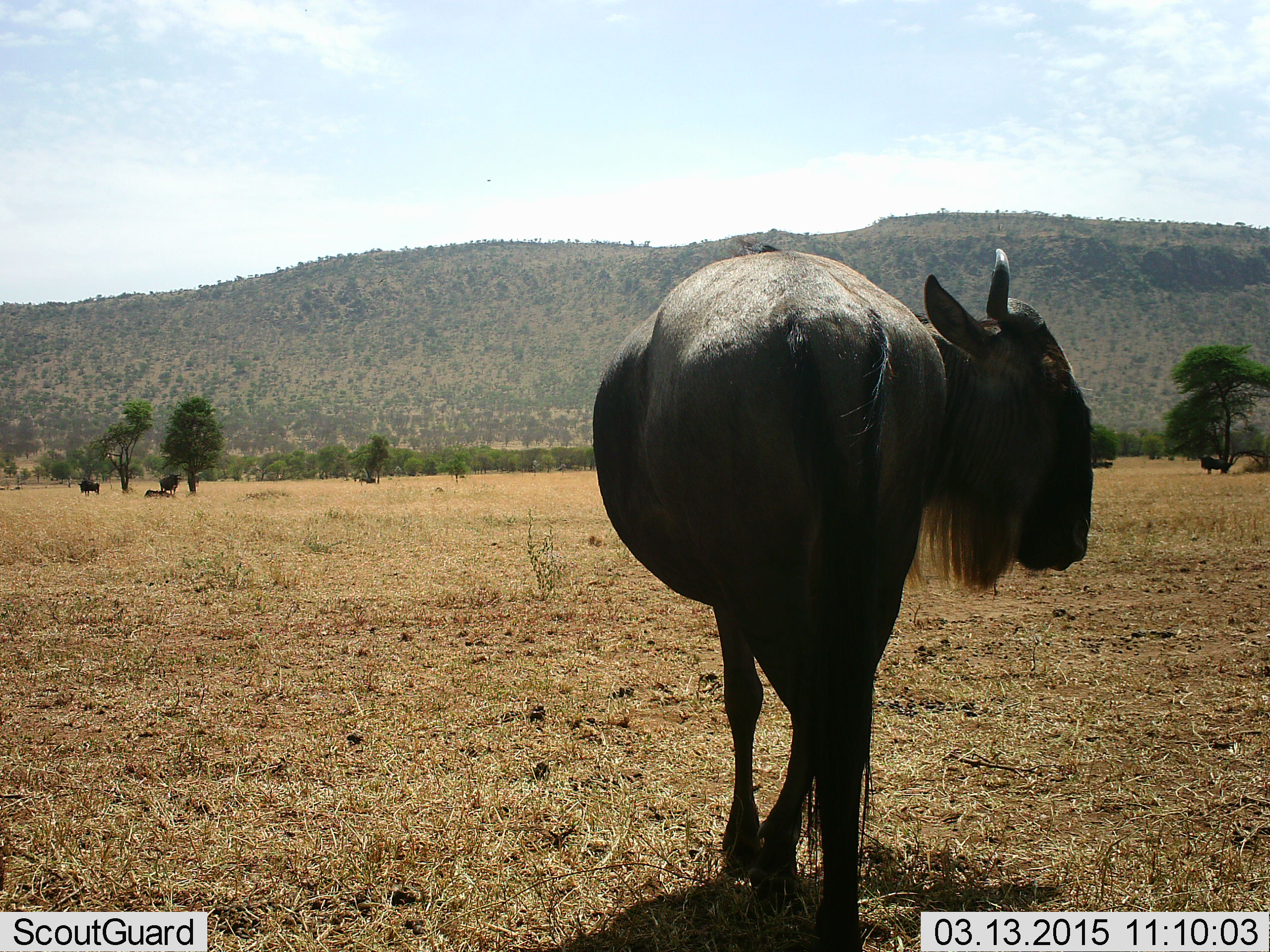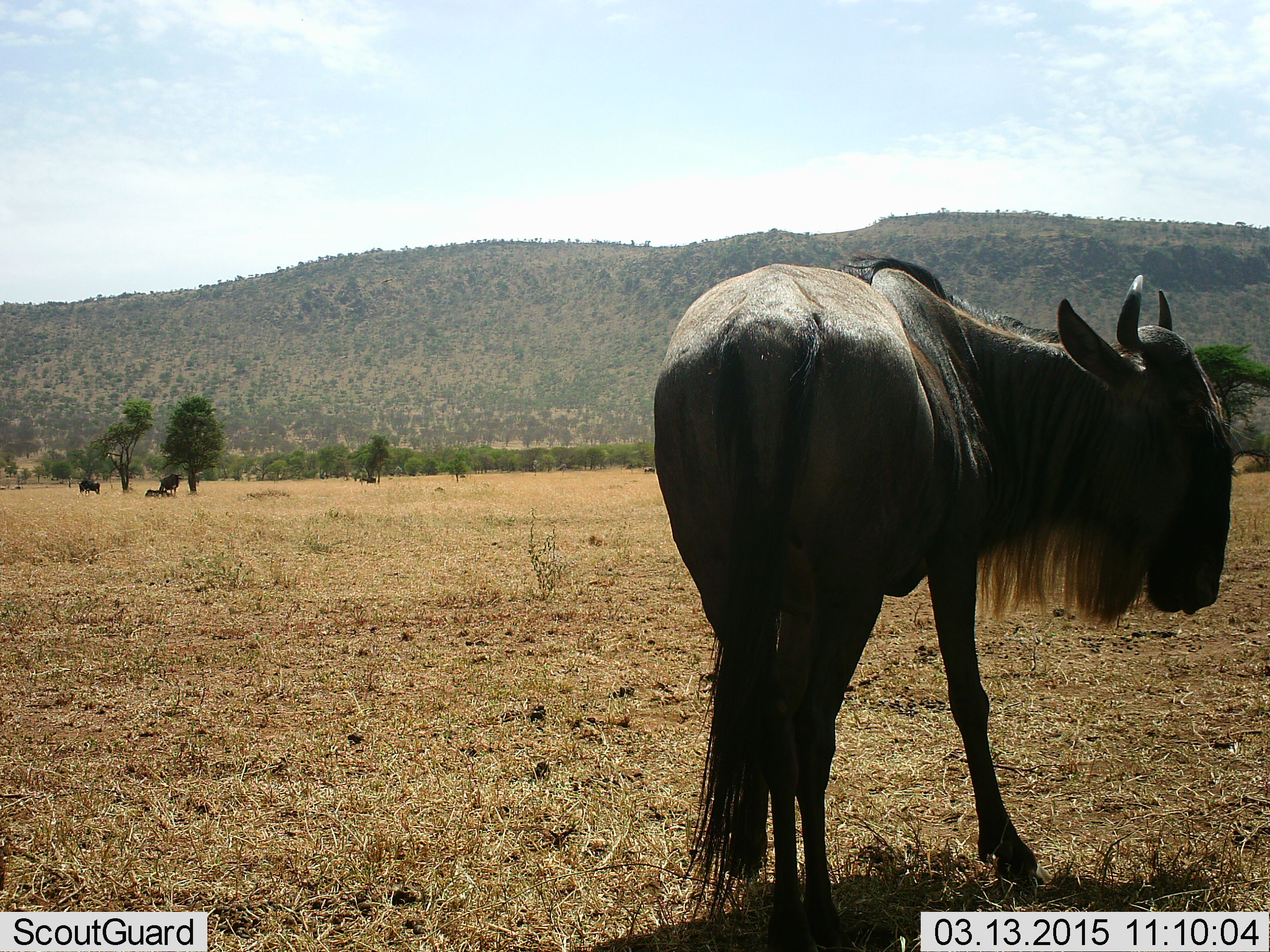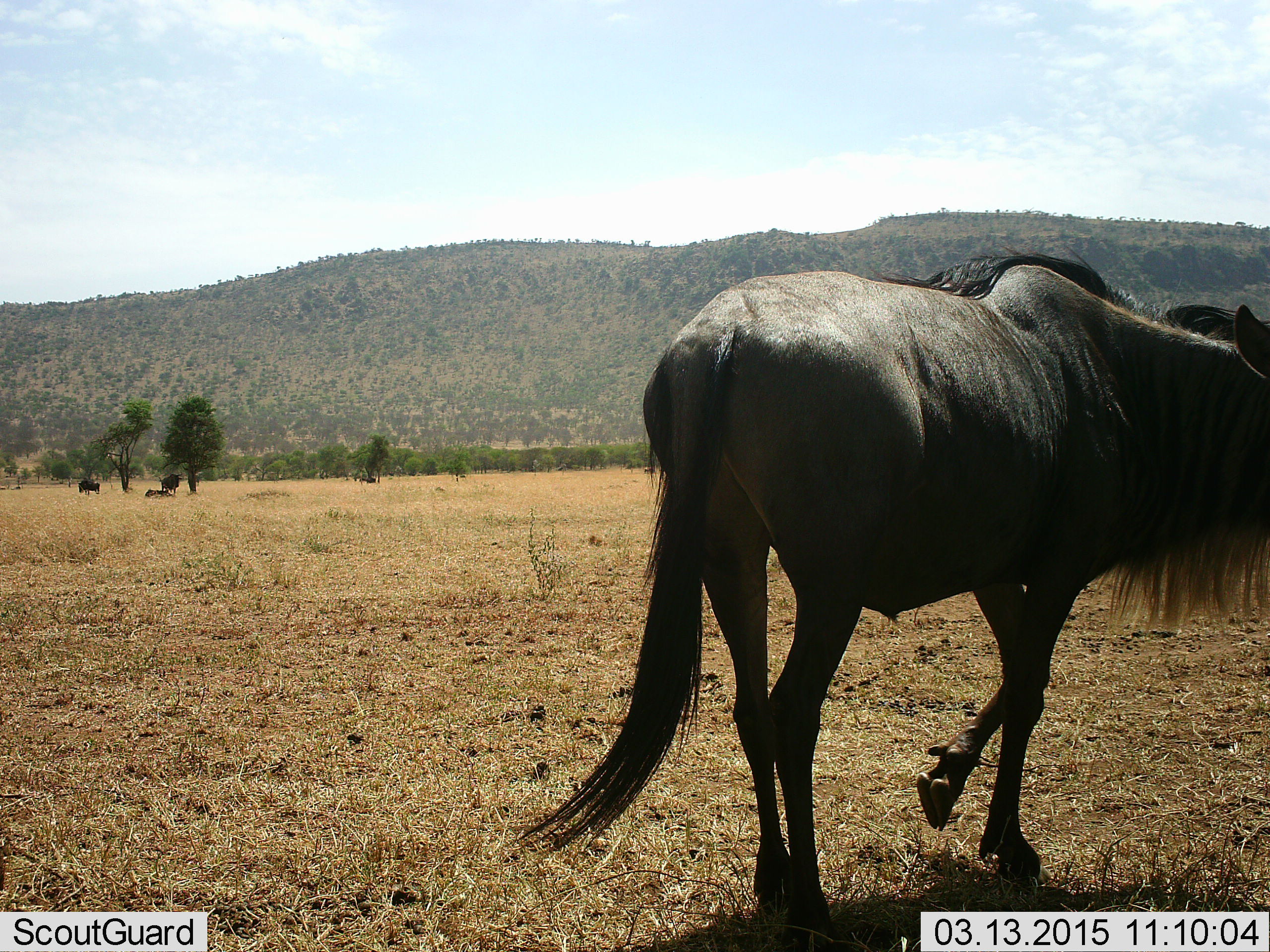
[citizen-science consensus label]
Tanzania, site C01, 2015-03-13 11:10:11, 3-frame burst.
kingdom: Animalia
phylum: Chordata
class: Mammalia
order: Artiodactyla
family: Bovidae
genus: Connochaetes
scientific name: Connochaetes taurinus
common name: blue wildebeest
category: wildebeest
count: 1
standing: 50%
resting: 30%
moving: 60%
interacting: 0%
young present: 0%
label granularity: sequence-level